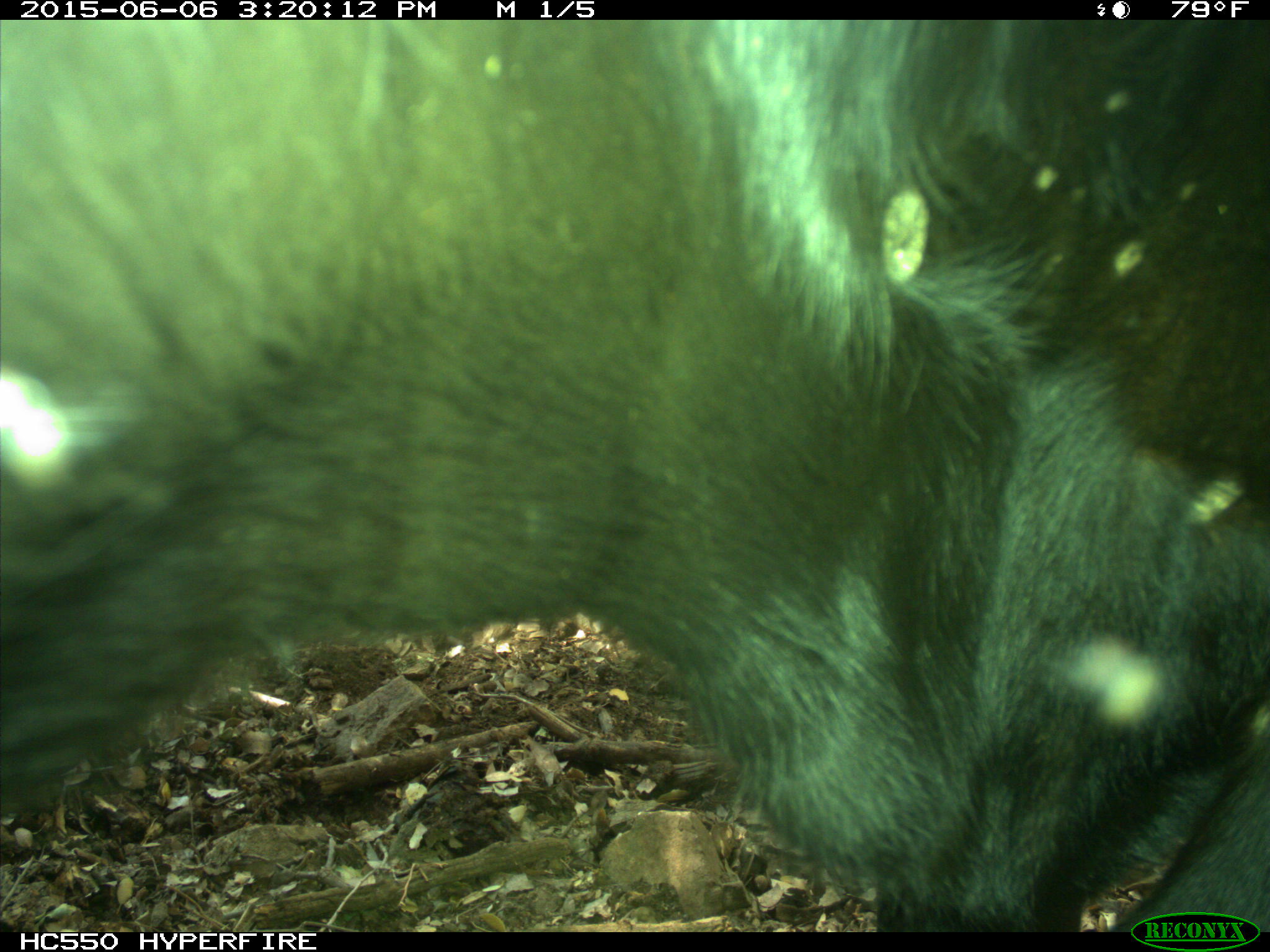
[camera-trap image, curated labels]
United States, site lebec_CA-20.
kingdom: Animalia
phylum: Chordata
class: Mammalia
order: Artiodactyla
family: Bovidae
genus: Bos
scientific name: Bos taurus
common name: domestic cow